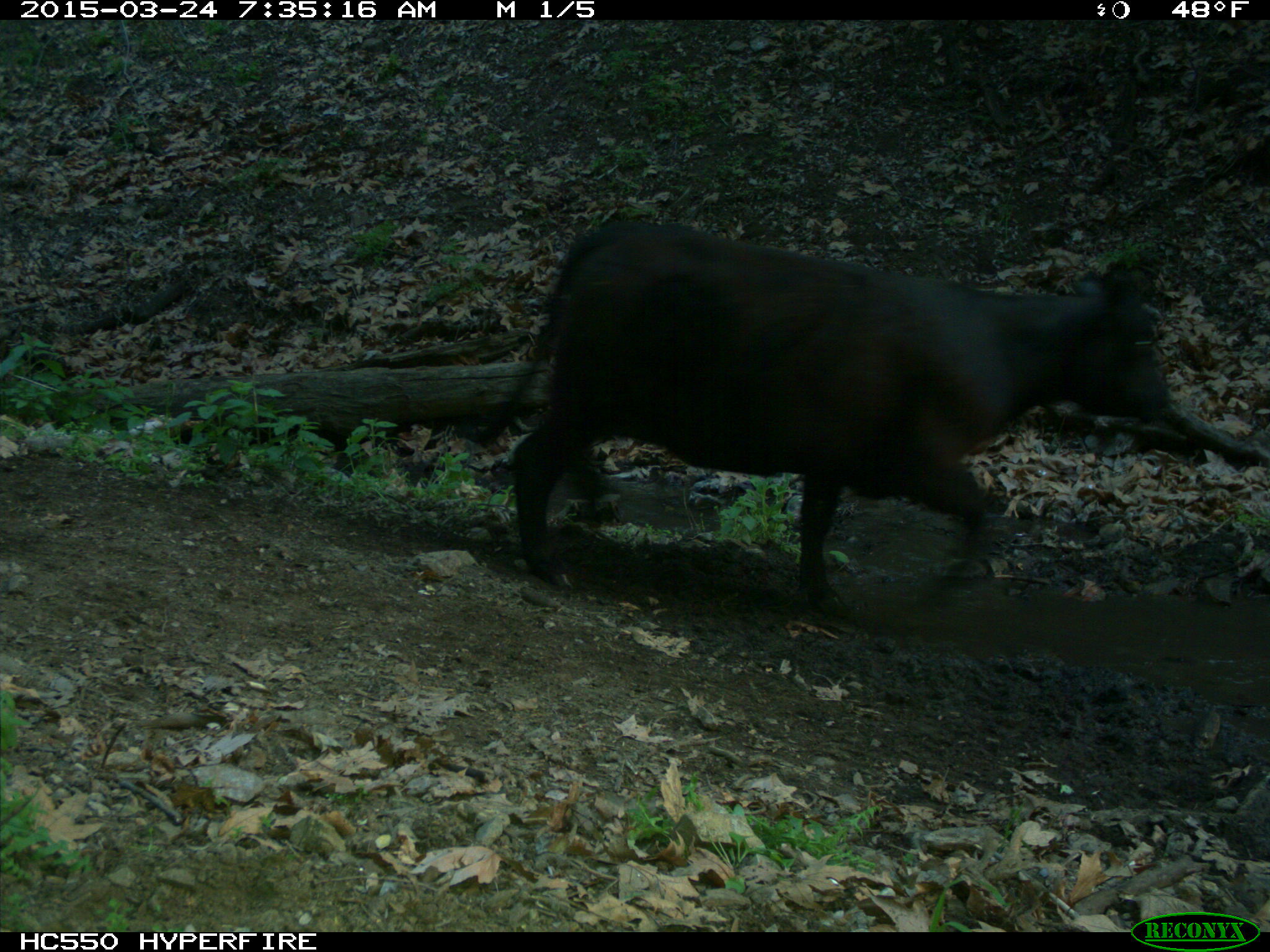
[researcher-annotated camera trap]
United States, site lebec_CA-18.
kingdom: Animalia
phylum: Chordata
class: Mammalia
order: Artiodactyla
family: Bovidae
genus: Bos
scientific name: Bos taurus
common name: domestic cow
Bos taurus (domestic cow).